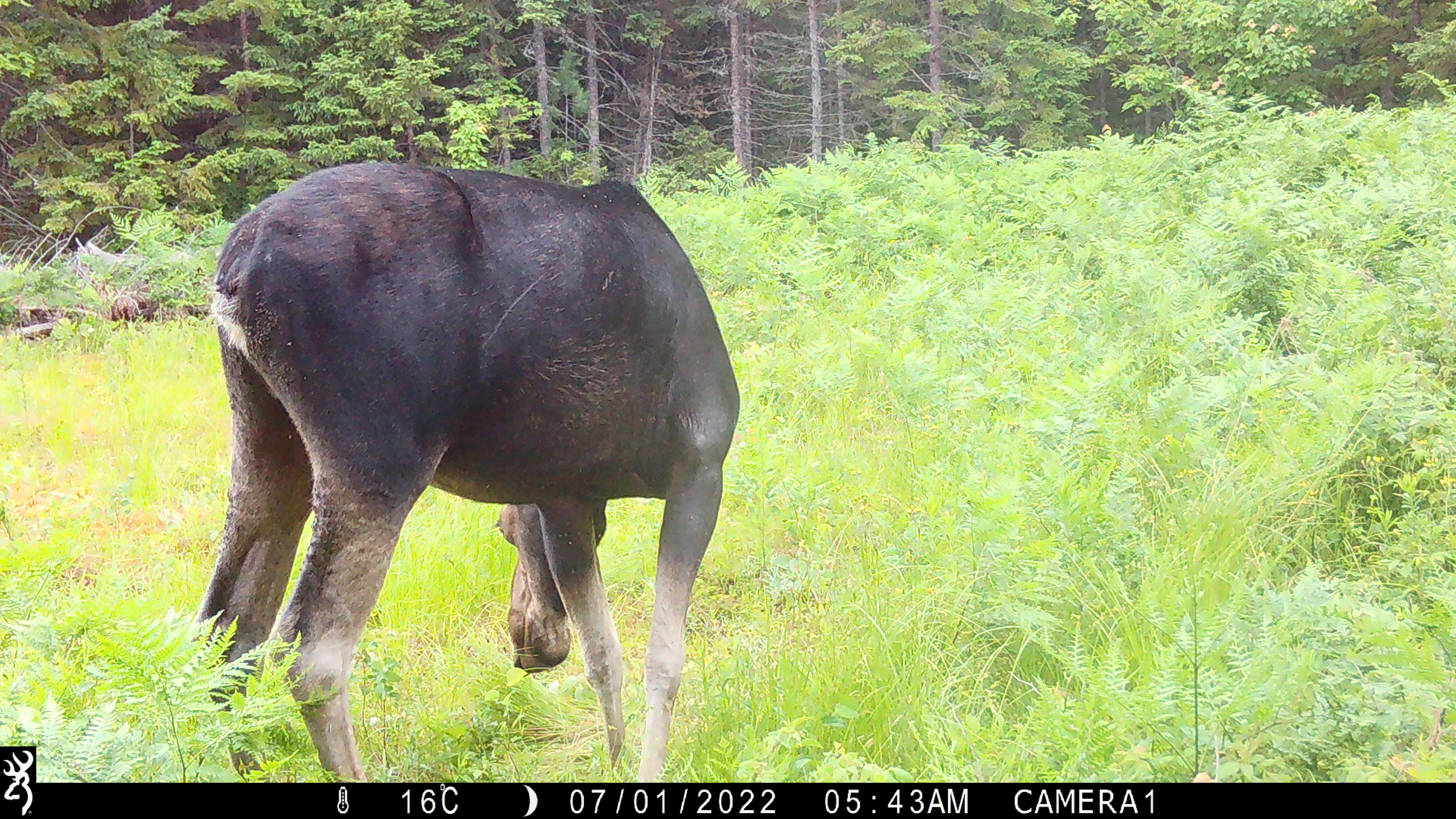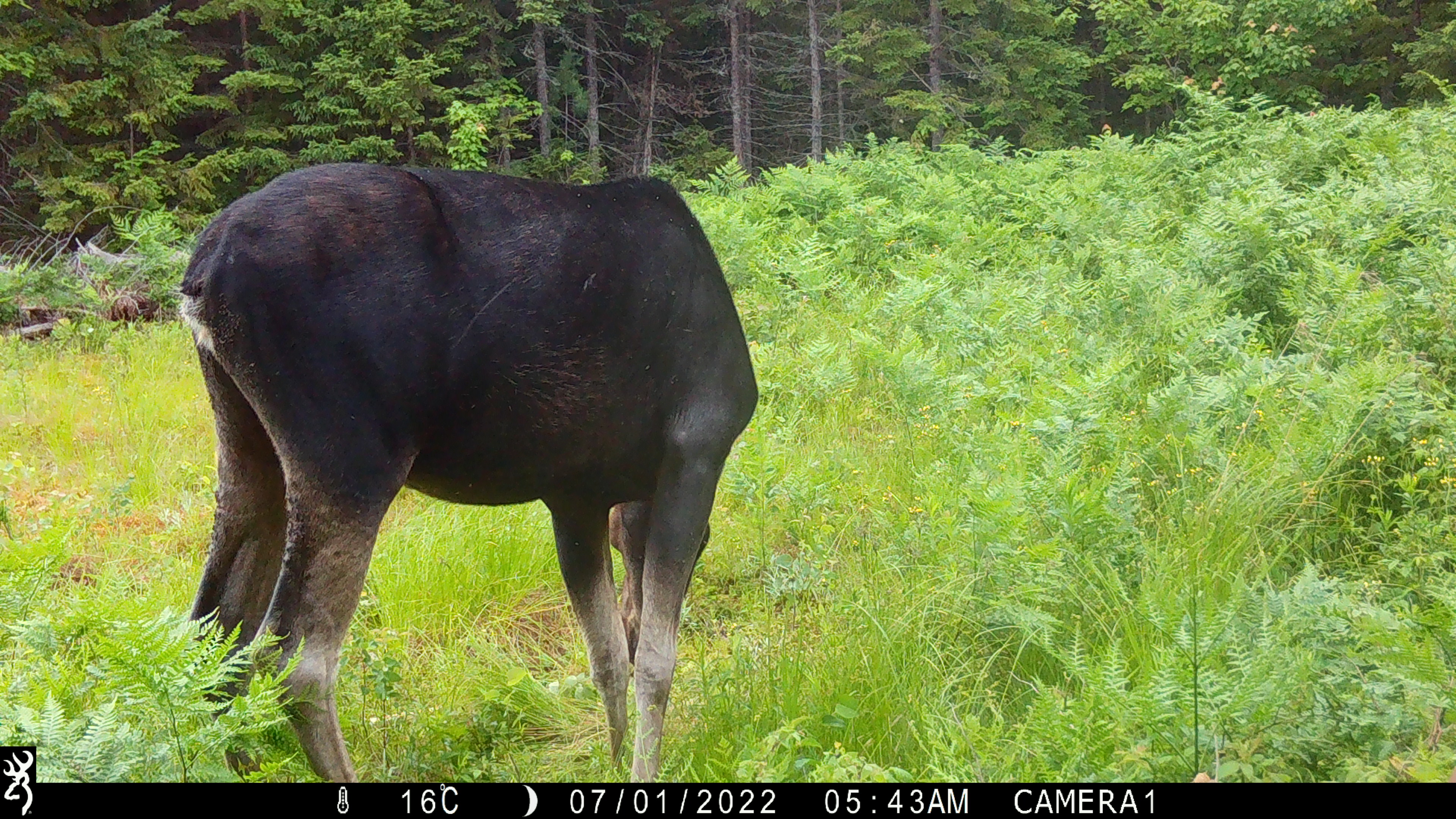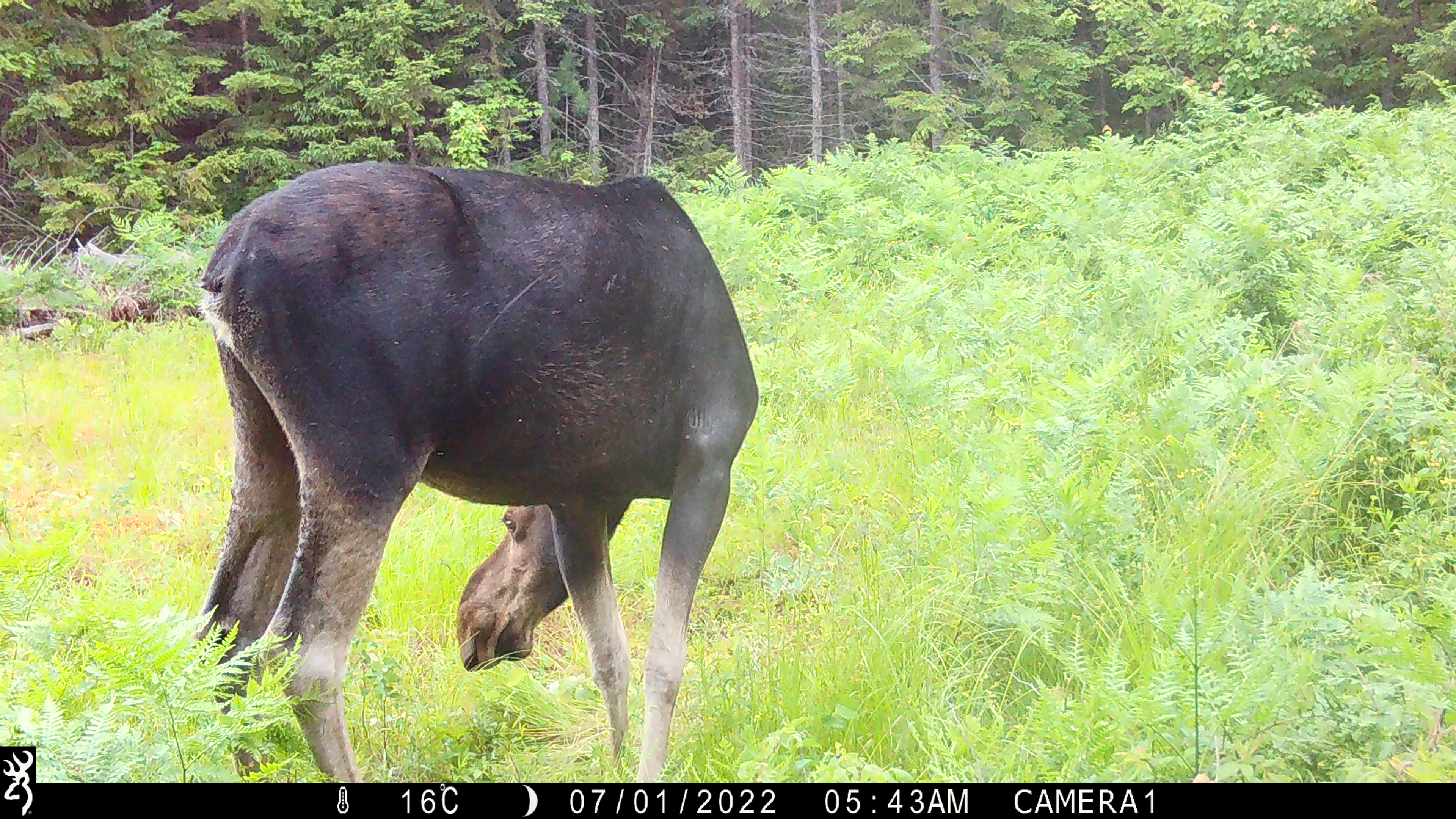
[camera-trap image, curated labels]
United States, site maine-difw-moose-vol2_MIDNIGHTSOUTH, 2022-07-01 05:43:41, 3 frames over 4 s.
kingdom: Animalia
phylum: Chordata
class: Mammalia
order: Artiodactyla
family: Cervidae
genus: Alces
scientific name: Alces alces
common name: moose